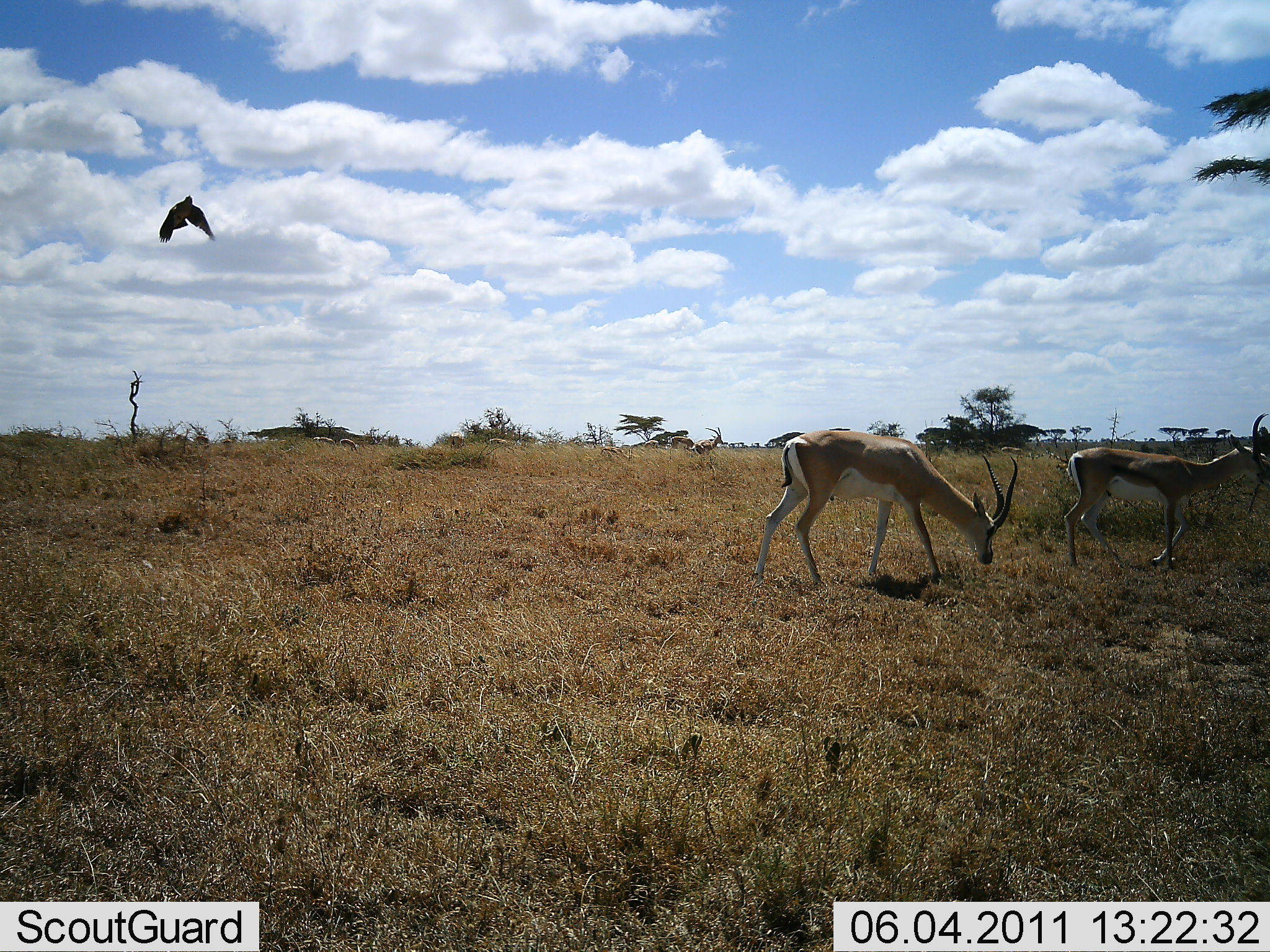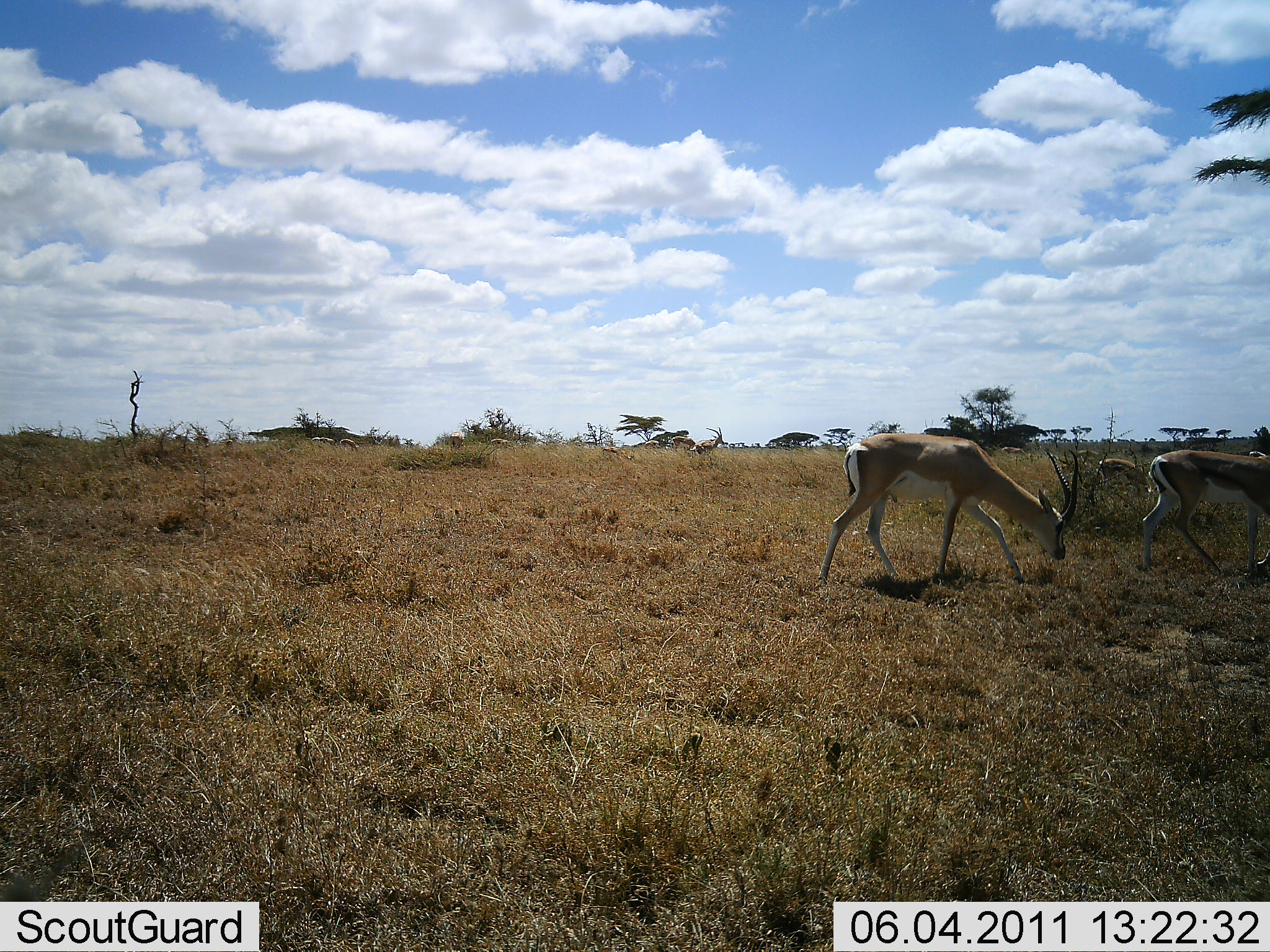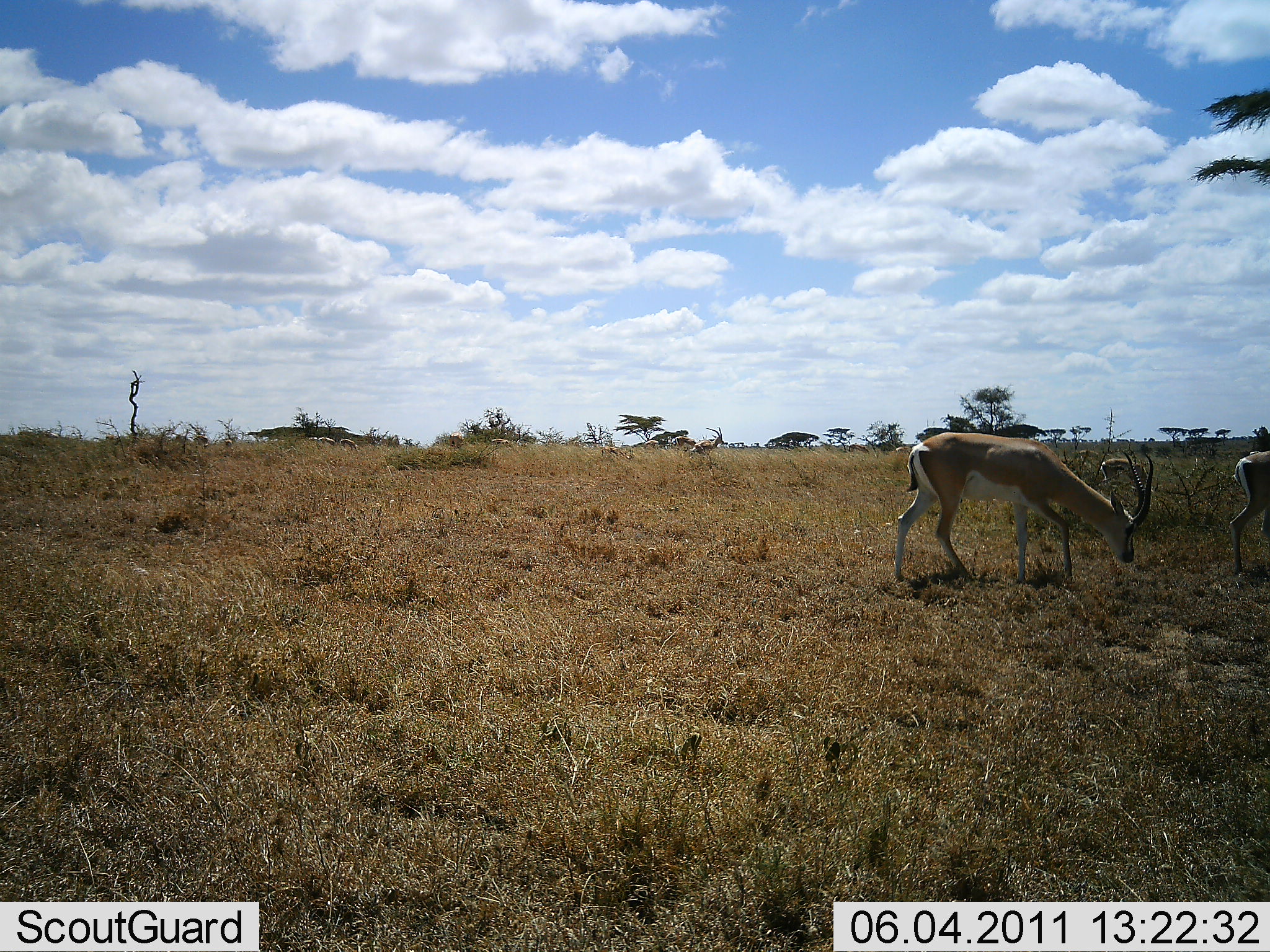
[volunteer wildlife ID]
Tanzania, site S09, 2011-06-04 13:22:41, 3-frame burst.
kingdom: Animalia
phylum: Chordata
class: Mammalia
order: Artiodactyla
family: Bovidae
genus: Nanger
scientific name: Nanger granti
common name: grant's gazelle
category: gazellegrants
Gazellegrants (grant's gazelle) (Nanger granti), count 3. Behavior (volunteer vote fractions): standing 43%, resting 0%, moving 43%, interacting 0%. Young present (vote fraction): 0%. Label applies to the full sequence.